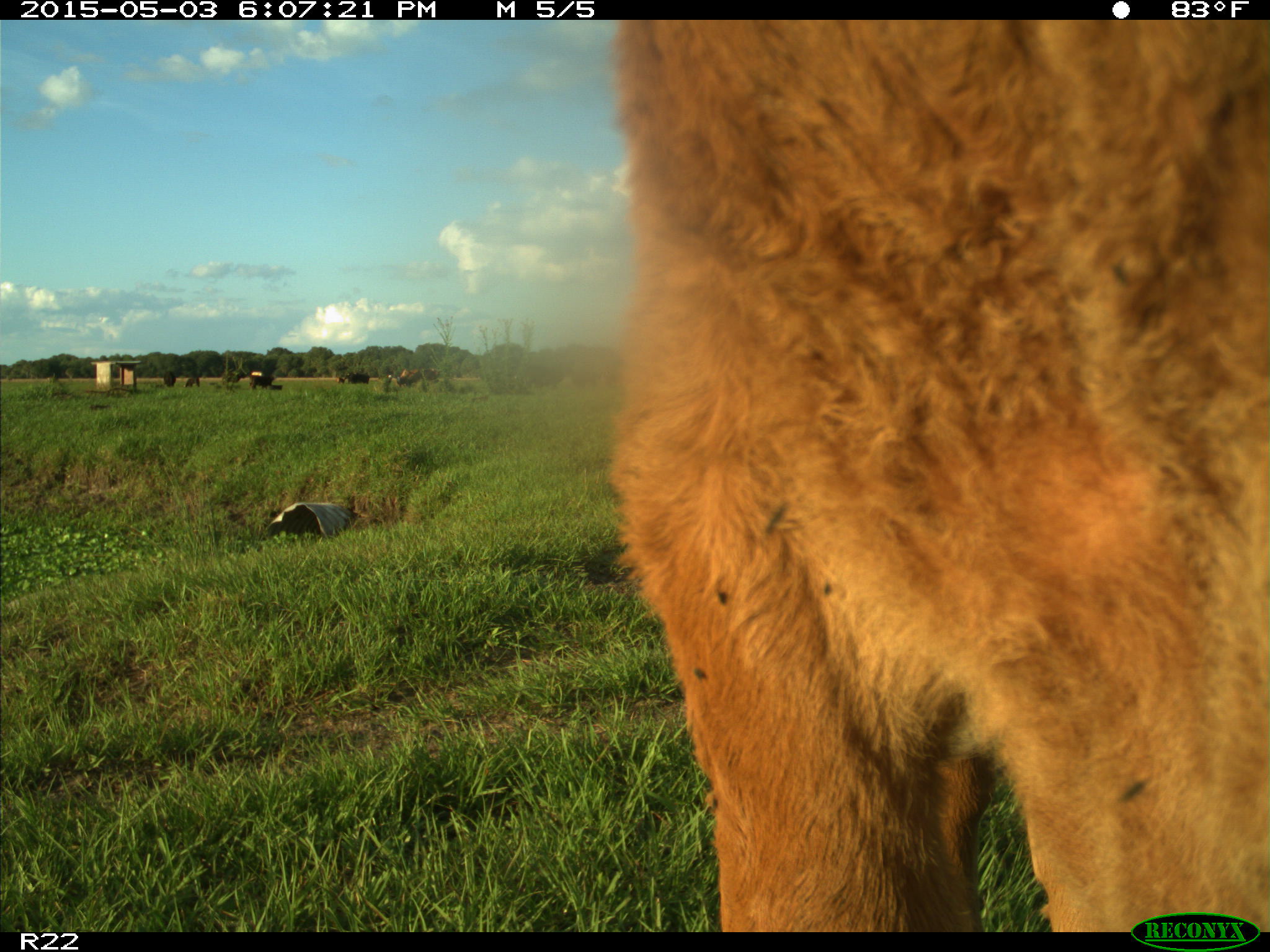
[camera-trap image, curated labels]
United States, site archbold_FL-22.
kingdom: Animalia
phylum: Chordata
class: Mammalia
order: Artiodactyla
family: Bovidae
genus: Bos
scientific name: Bos taurus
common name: domestic cow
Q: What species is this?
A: Bos taurus (domestic cow).